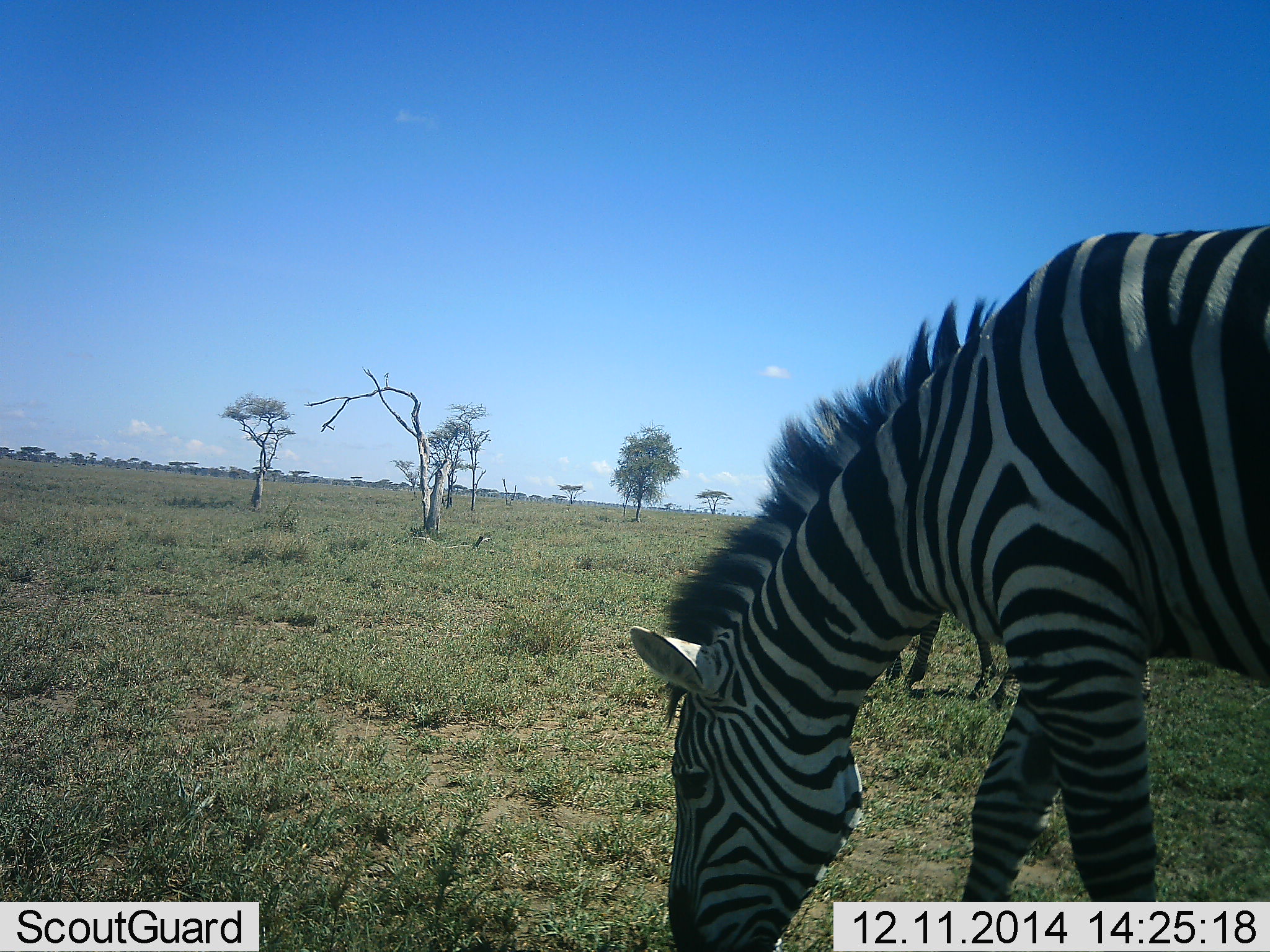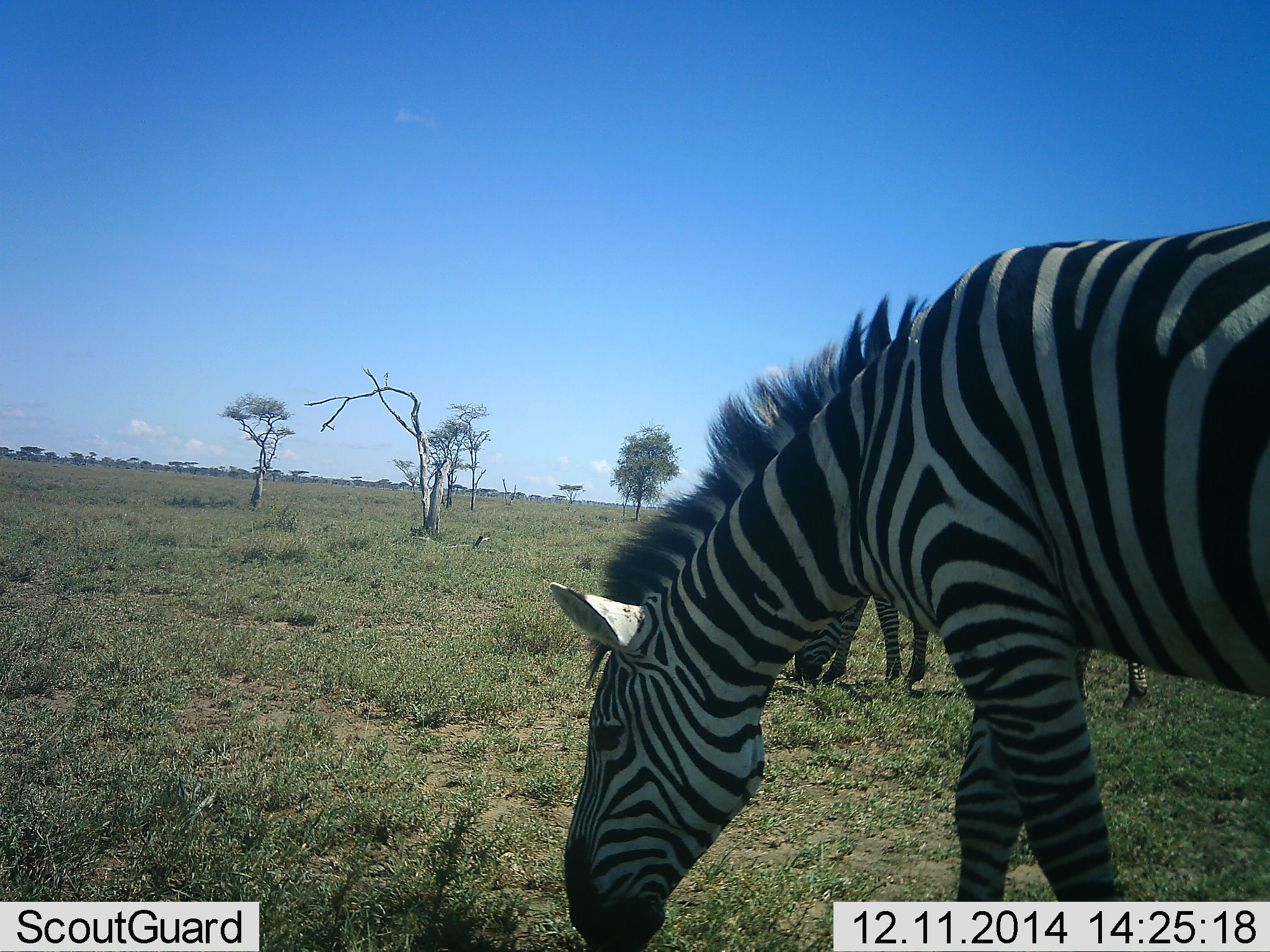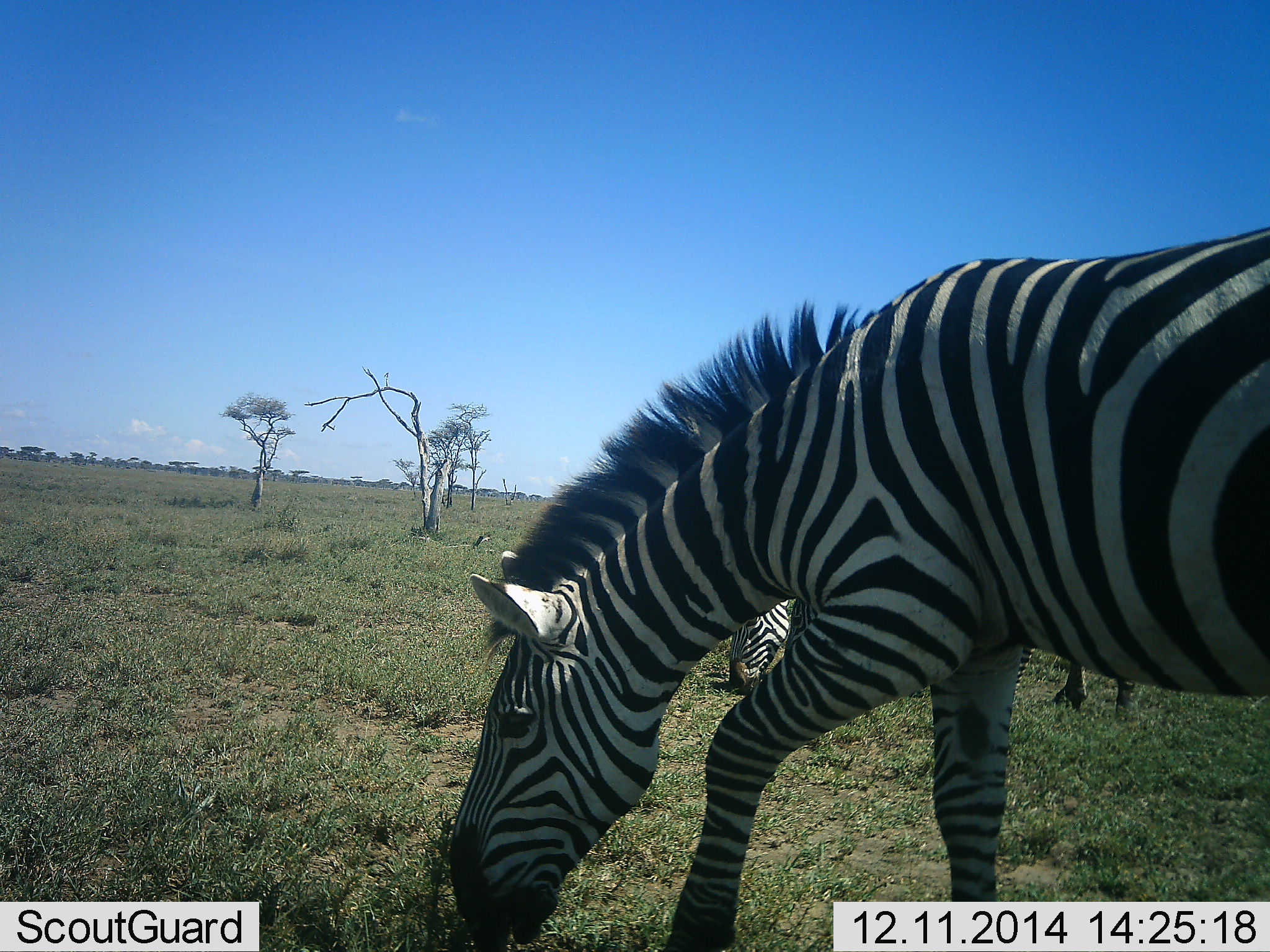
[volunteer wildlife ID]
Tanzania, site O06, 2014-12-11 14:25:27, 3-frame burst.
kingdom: Animalia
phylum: Chordata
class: Mammalia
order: Perissodactyla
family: Equidae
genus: Equus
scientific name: Equus quagga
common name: plains zebra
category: zebra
Zebra (plains zebra) (Equus quagga), count 2. Behavior (volunteer vote fractions): standing 10%, resting 0%, moving 20%, interacting 0%. Young present (vote fraction): 0%. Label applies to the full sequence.